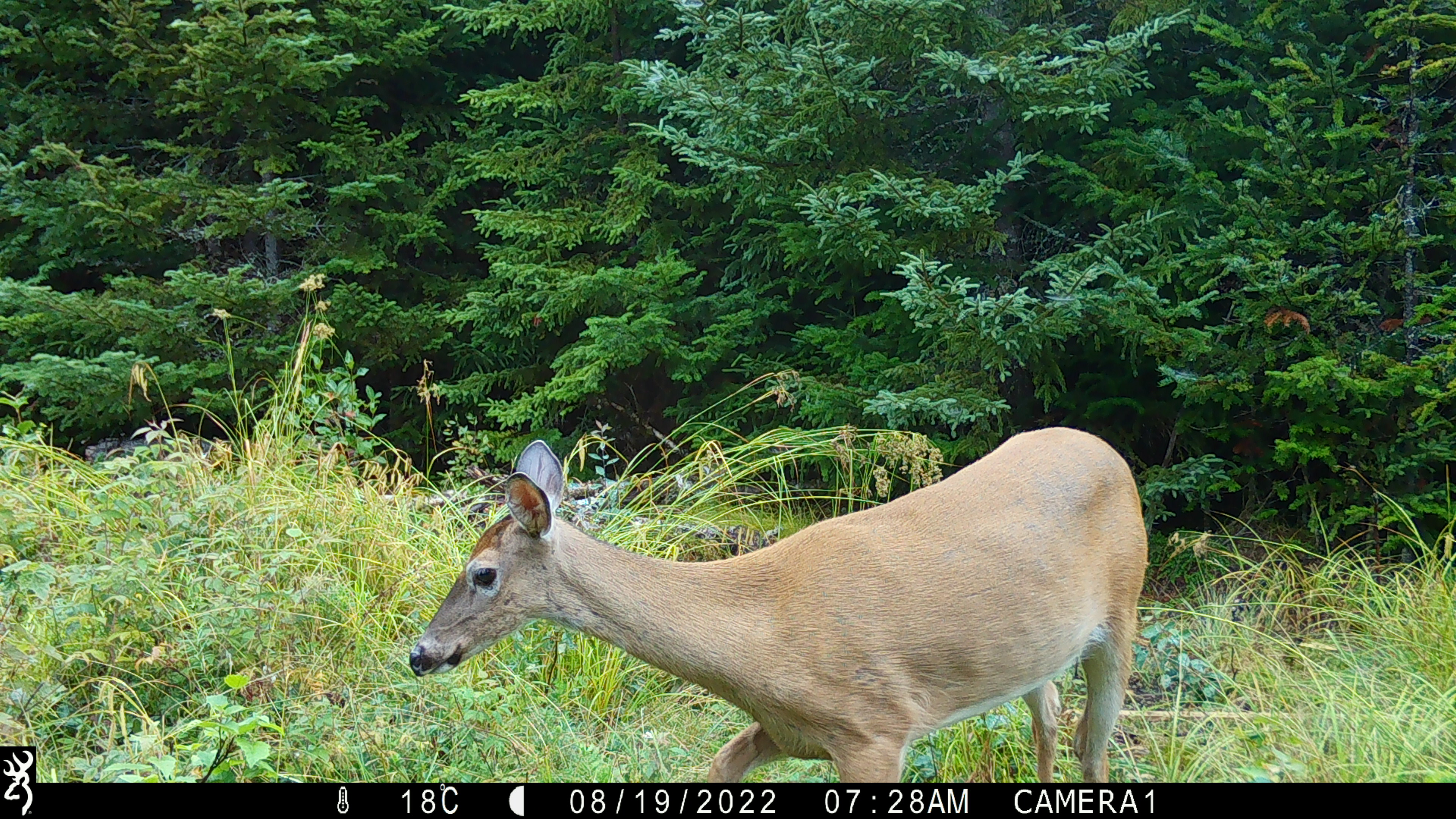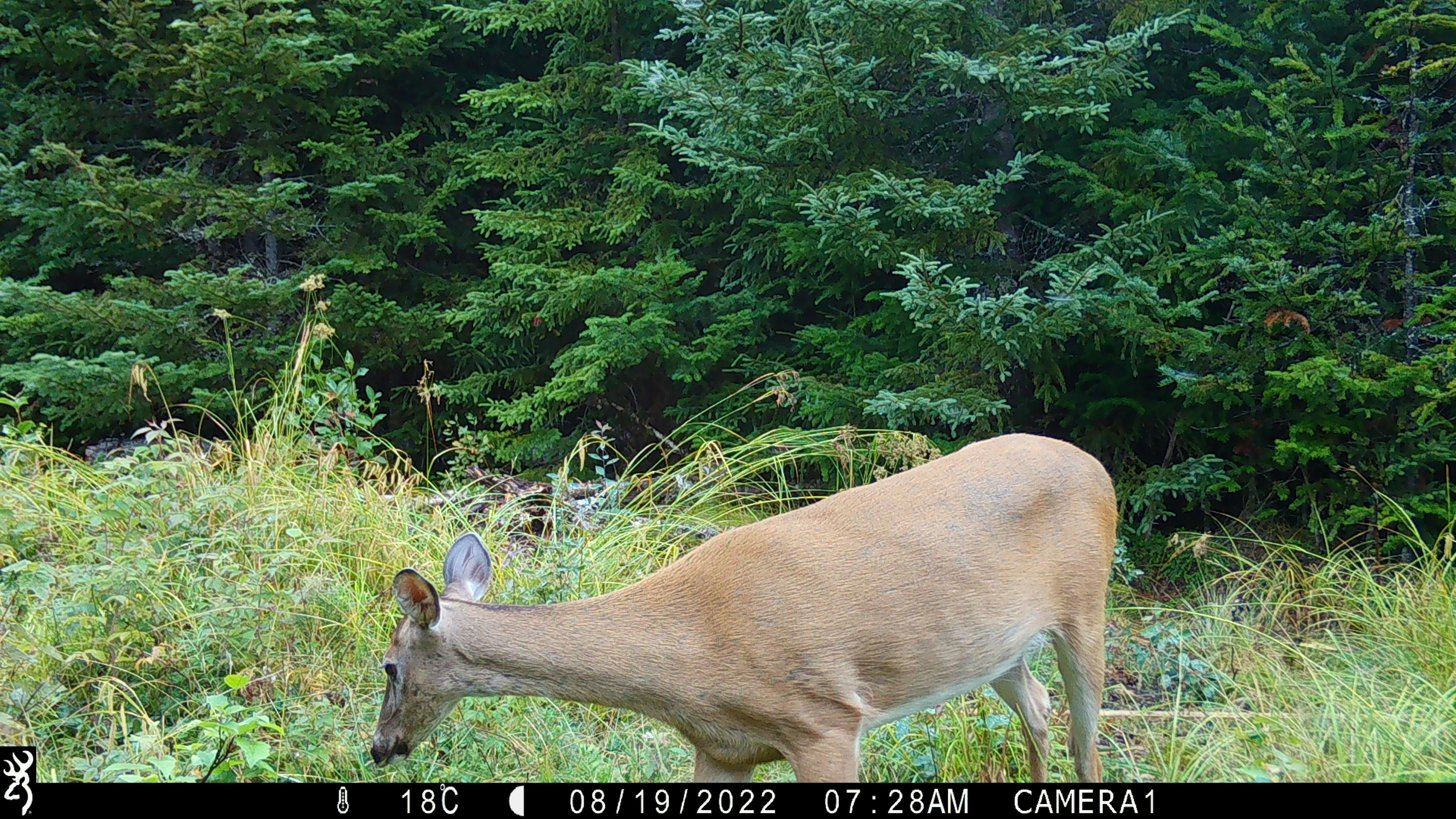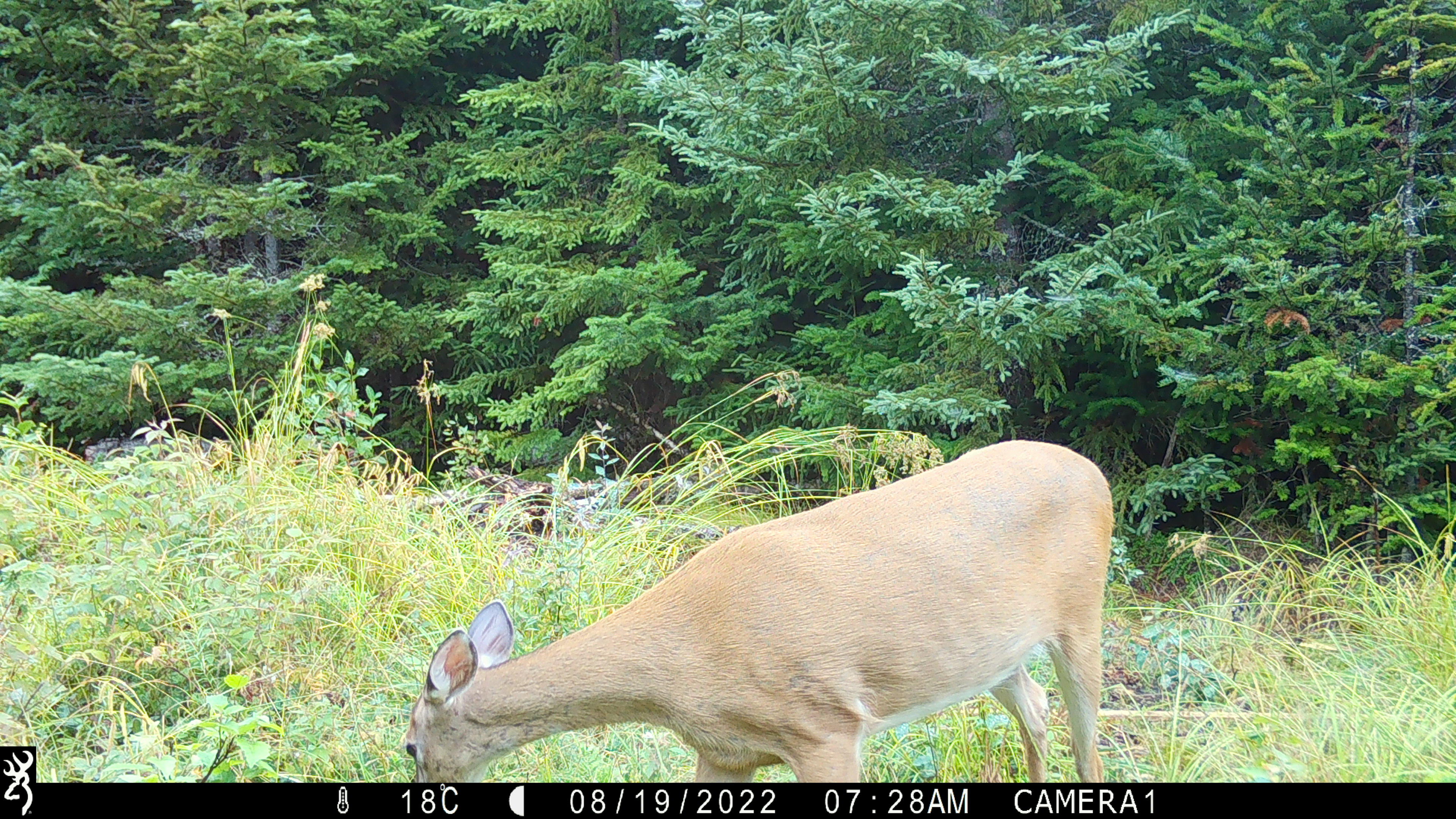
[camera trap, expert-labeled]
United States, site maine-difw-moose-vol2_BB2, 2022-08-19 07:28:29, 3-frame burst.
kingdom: Animalia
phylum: Chordata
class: Mammalia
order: Artiodactyla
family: Cervidae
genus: Odocoileus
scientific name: Odocoileus virginianus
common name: white-tailed deer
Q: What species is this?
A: White-tailed deer (Odocoileus virginianus).